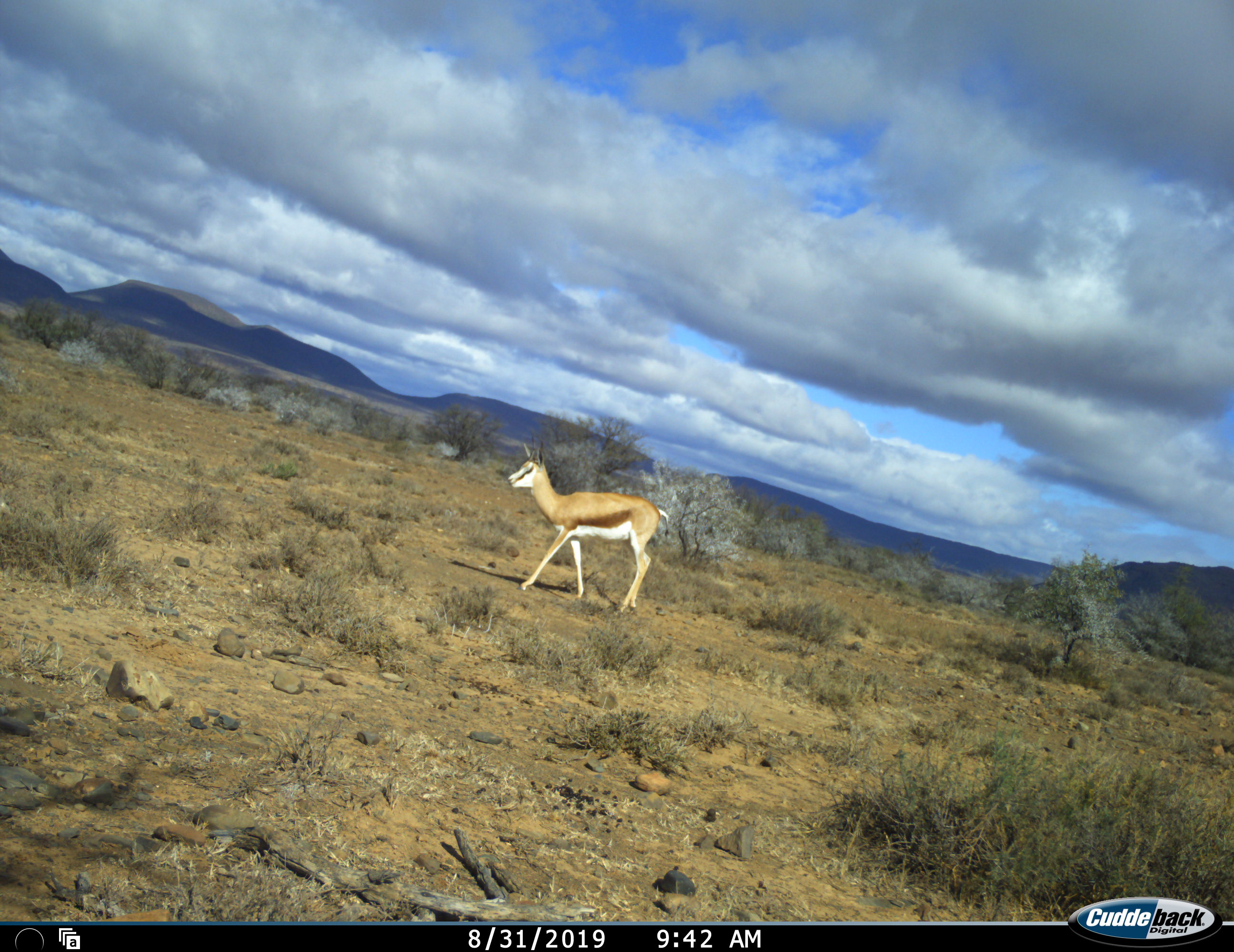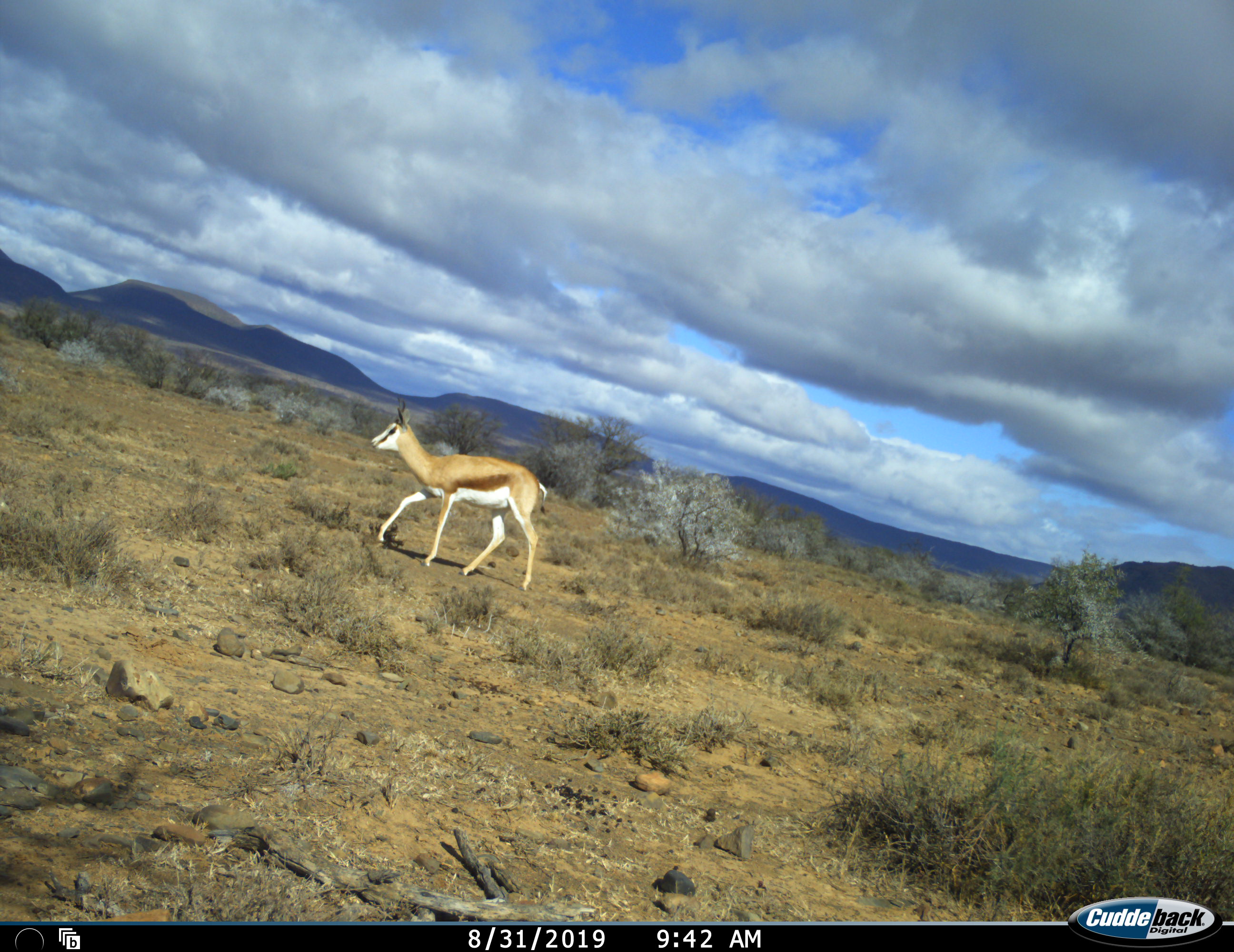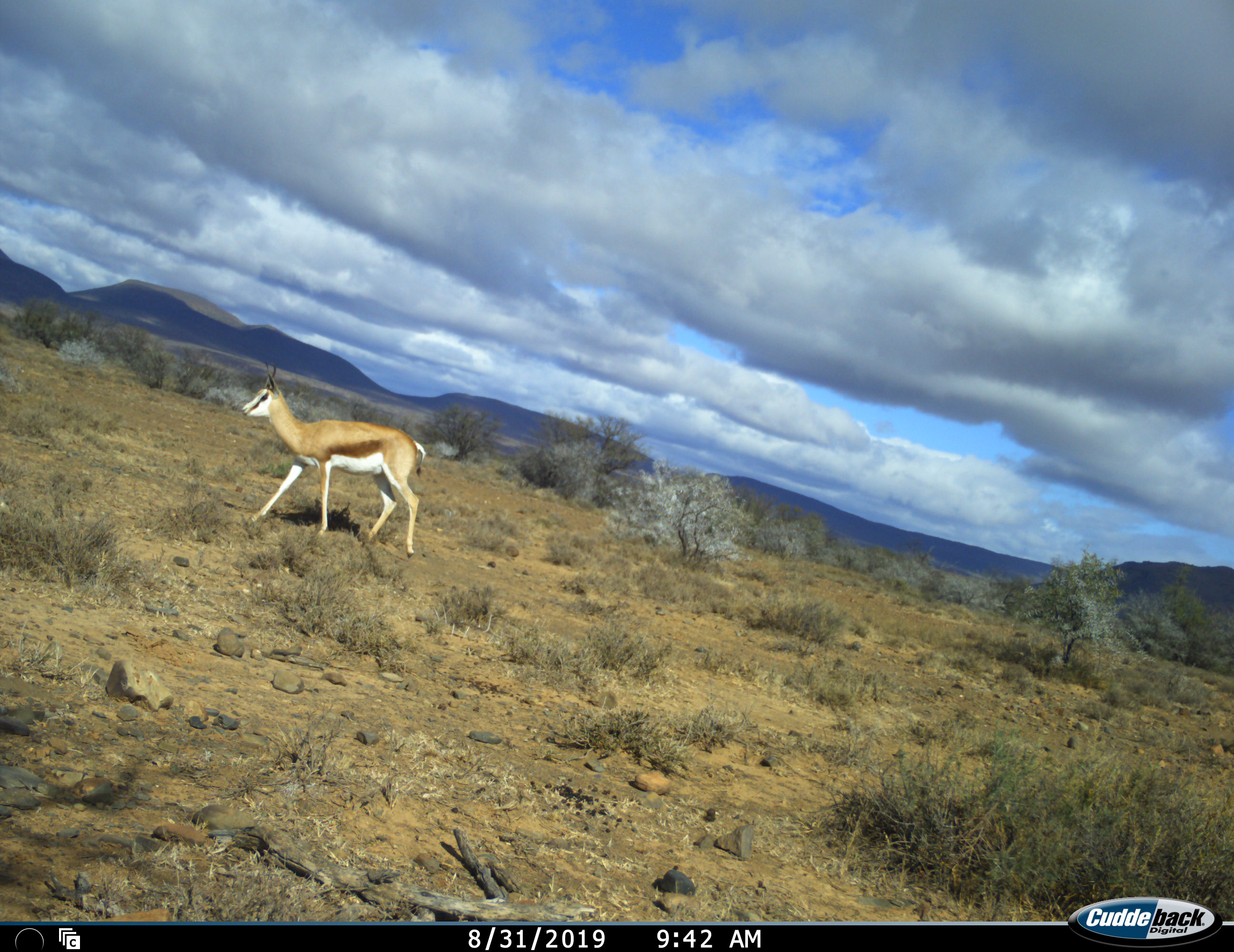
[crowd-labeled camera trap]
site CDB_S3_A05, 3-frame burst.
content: unidentified animal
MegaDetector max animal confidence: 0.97